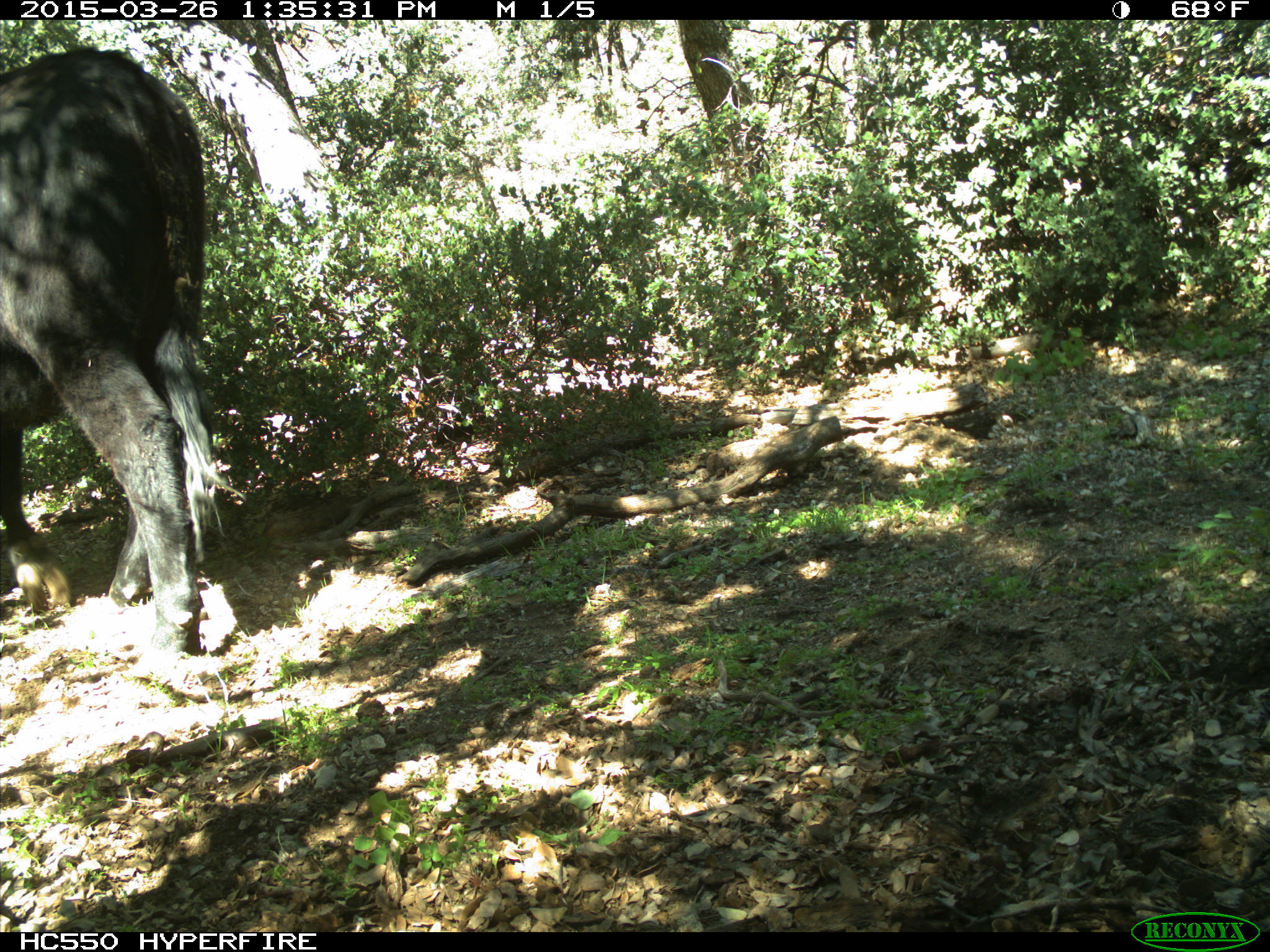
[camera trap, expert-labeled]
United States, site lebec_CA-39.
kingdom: Animalia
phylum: Chordata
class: Mammalia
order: Artiodactyla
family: Bovidae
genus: Bos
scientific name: Bos taurus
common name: domestic cow